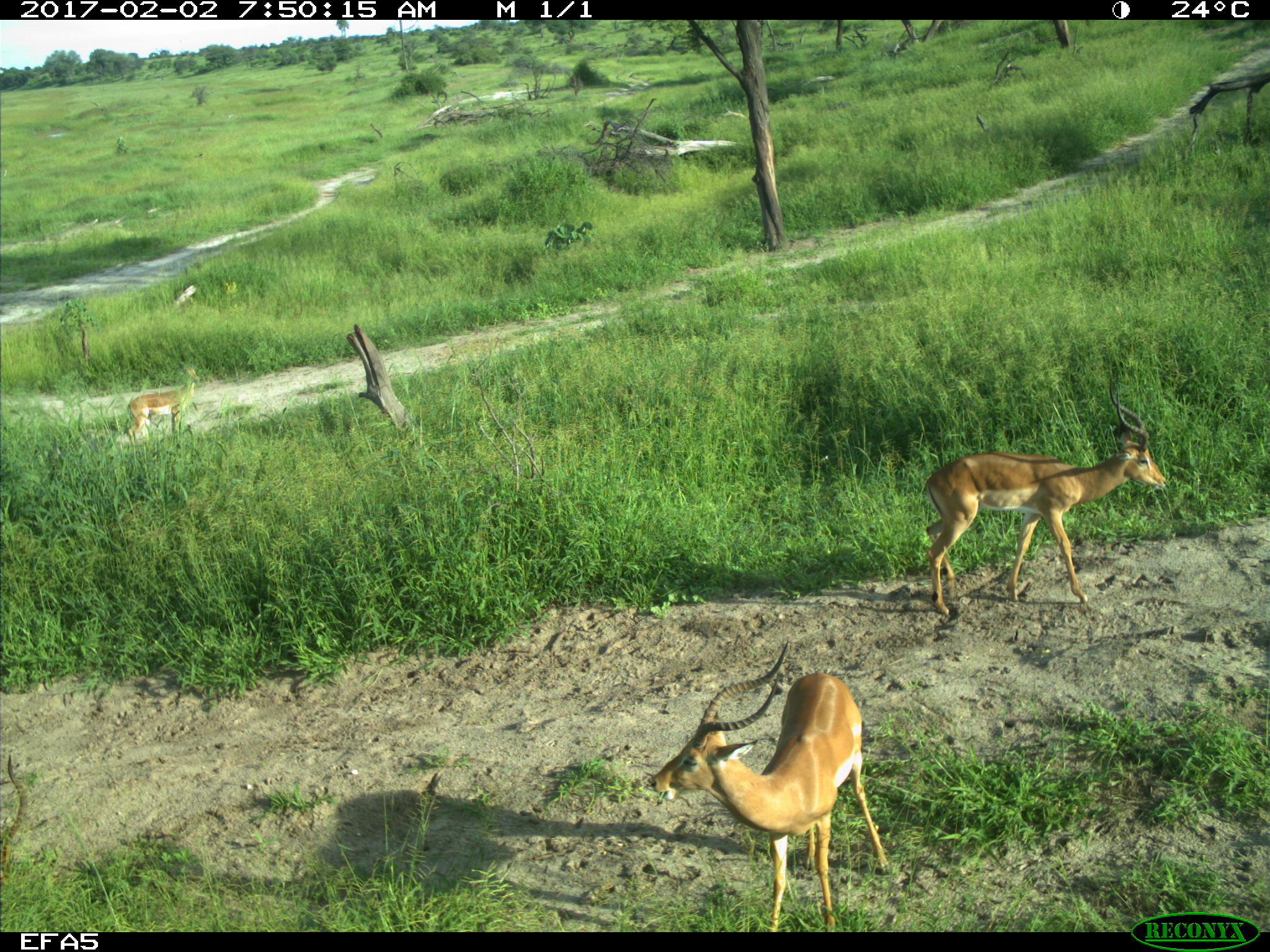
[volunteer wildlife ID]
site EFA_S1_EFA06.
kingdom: Animalia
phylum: Chordata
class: Mammalia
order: Artiodactyla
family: Bovidae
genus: Aepyceros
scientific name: Aepyceros melampus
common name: impala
Impala (Aepyceros melampus), count 3. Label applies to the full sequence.